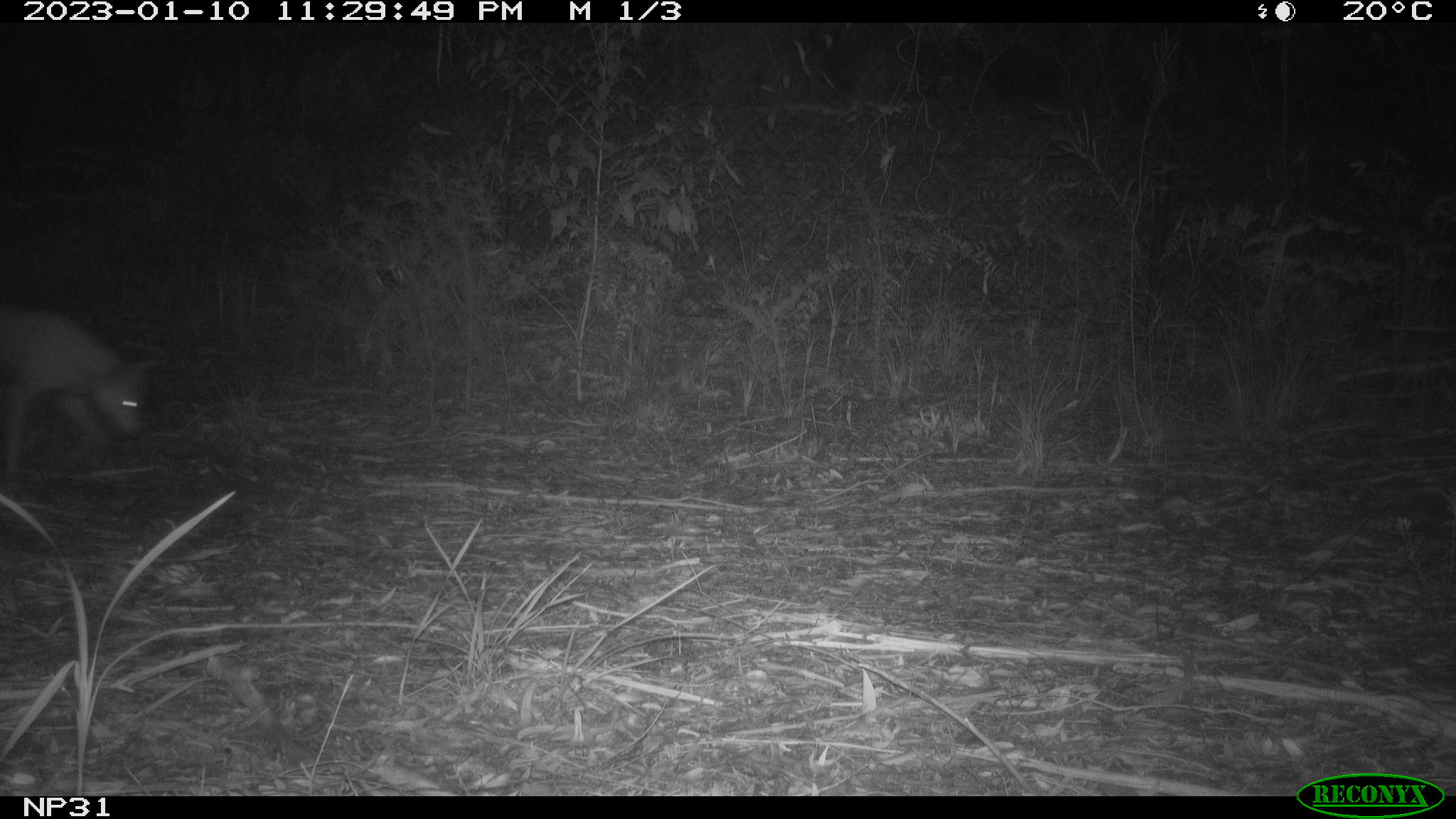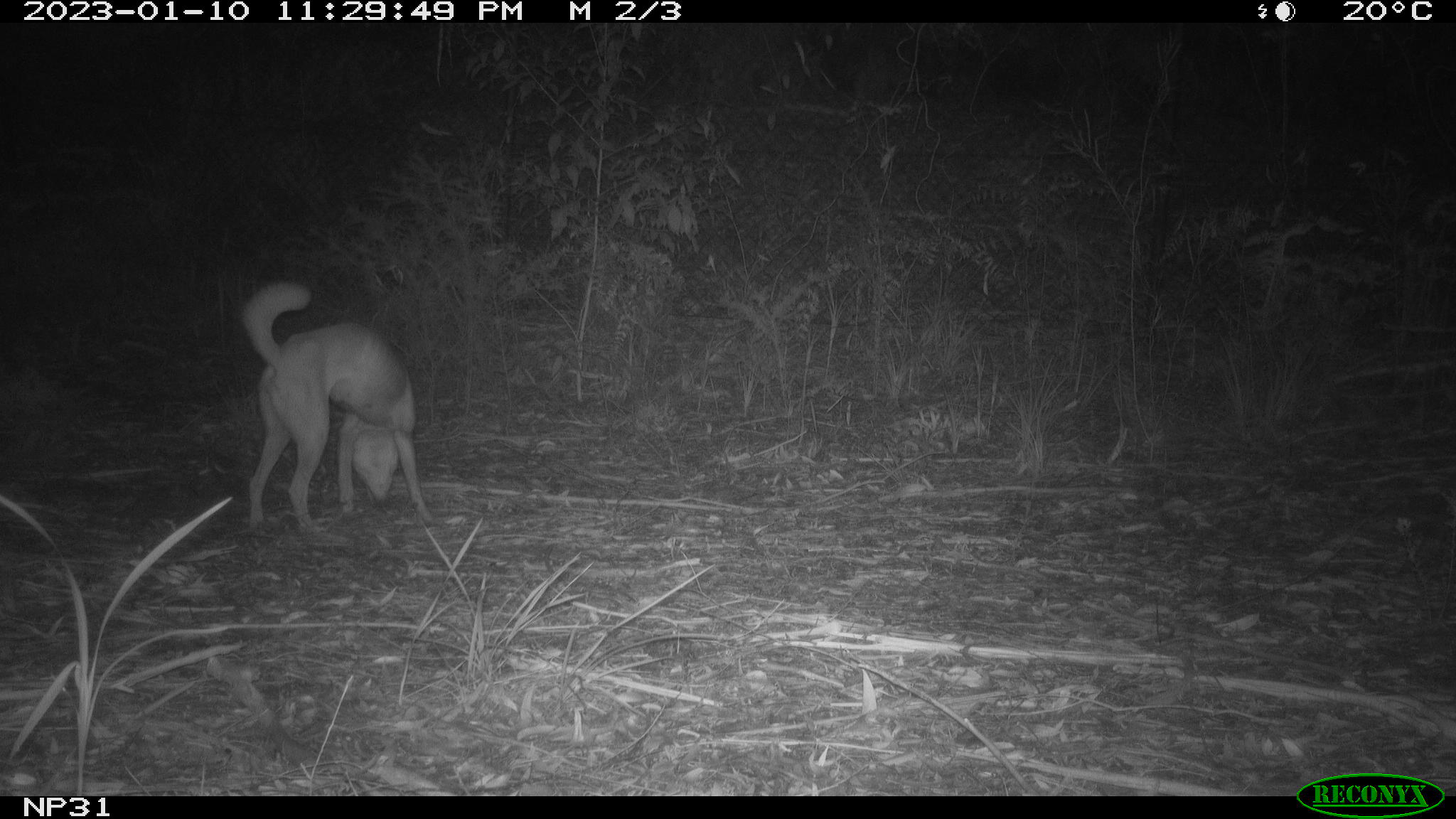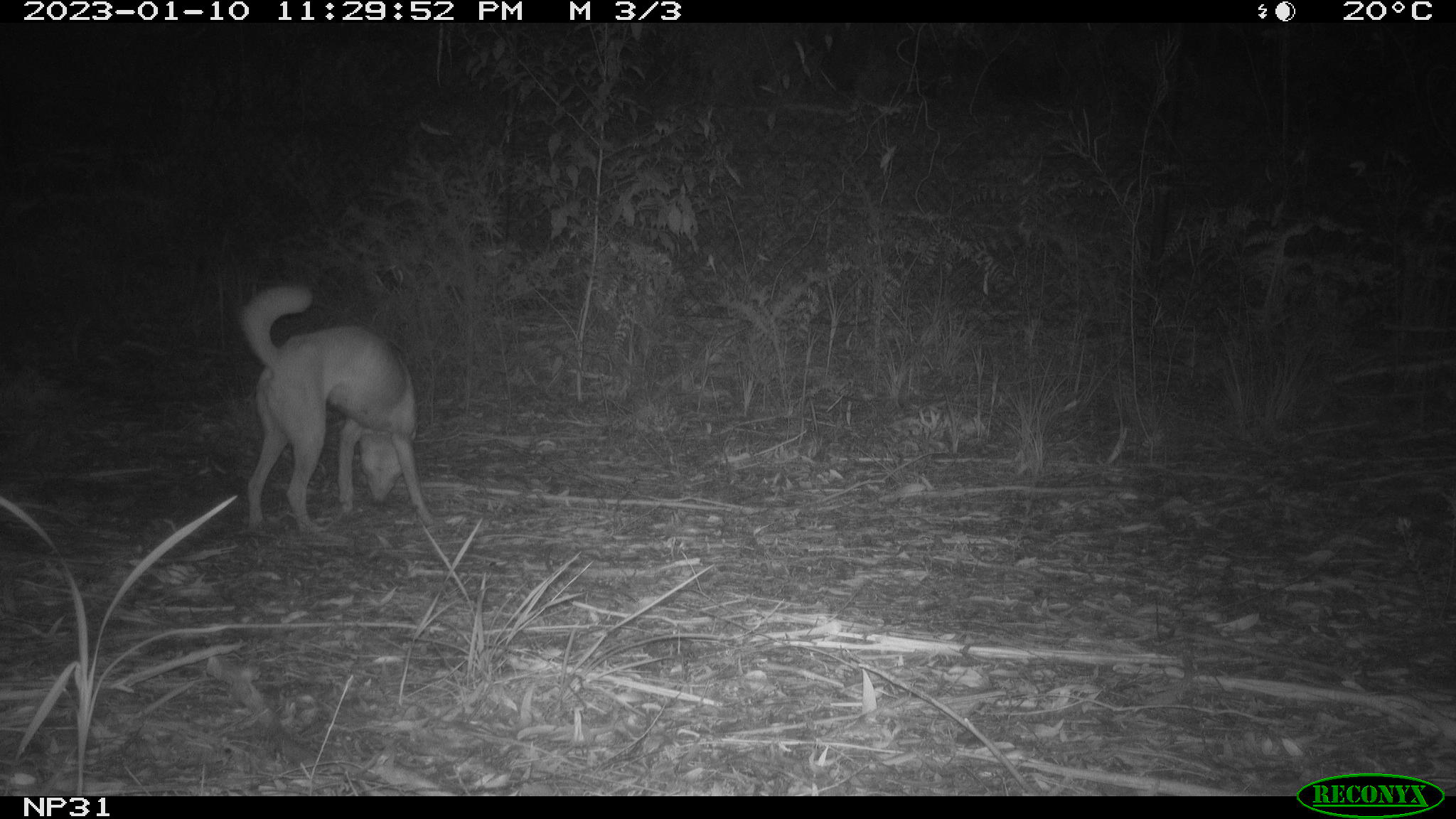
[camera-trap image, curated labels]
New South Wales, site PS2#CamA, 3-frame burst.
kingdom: Animalia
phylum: Chordata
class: Mammalia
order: Carnivora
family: Canidae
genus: Canis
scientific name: Canis familiaris dingo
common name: dingo